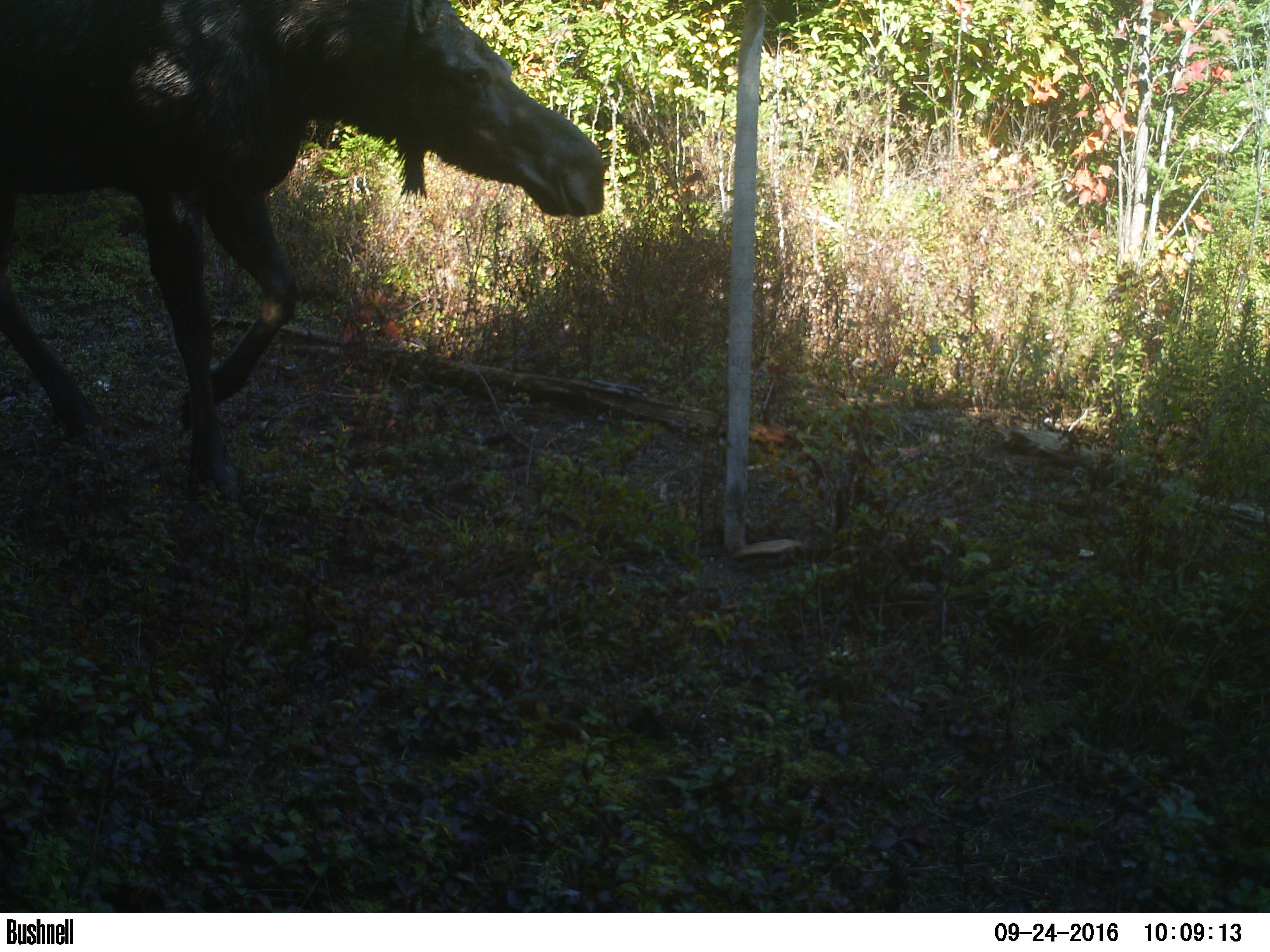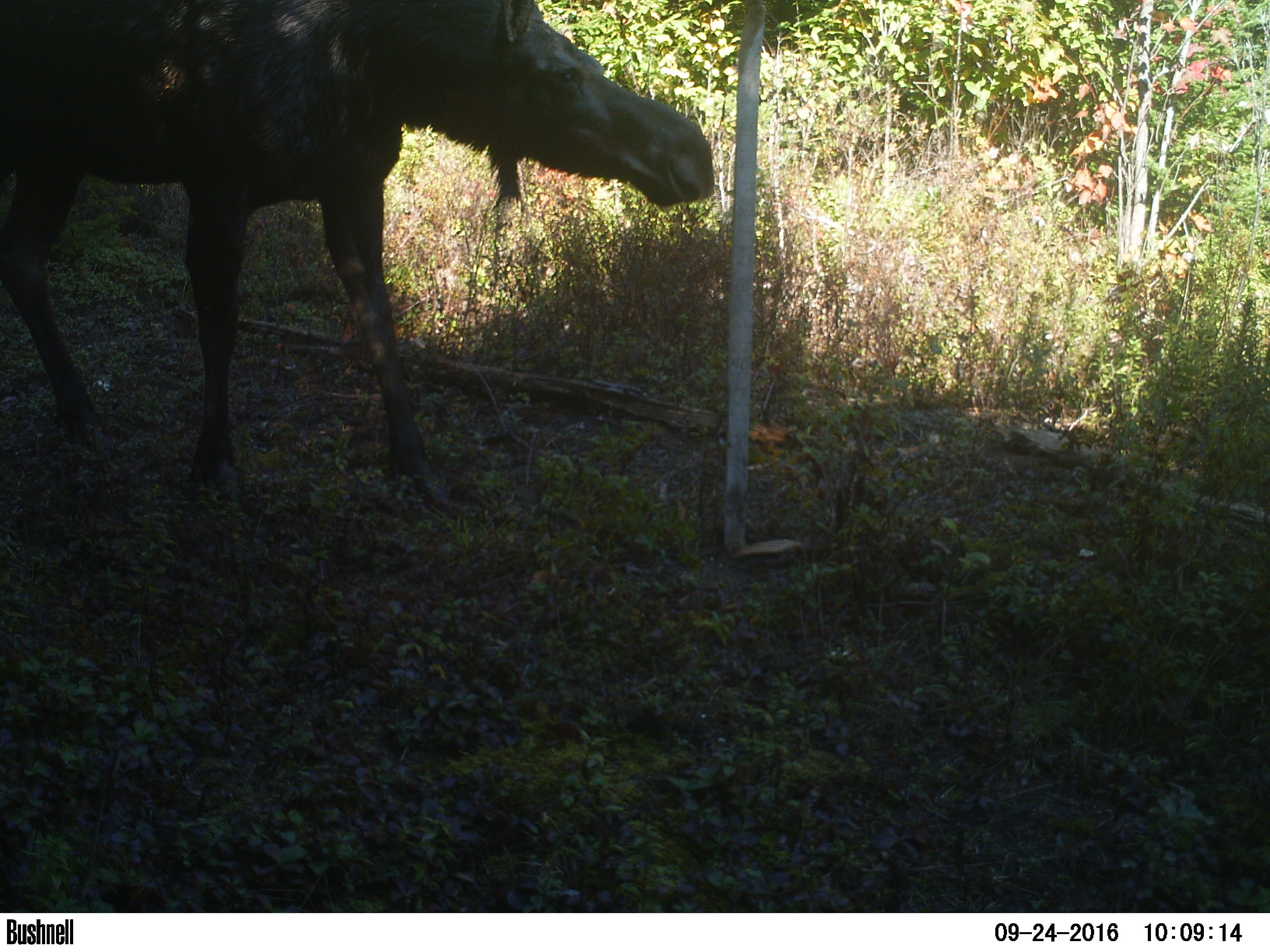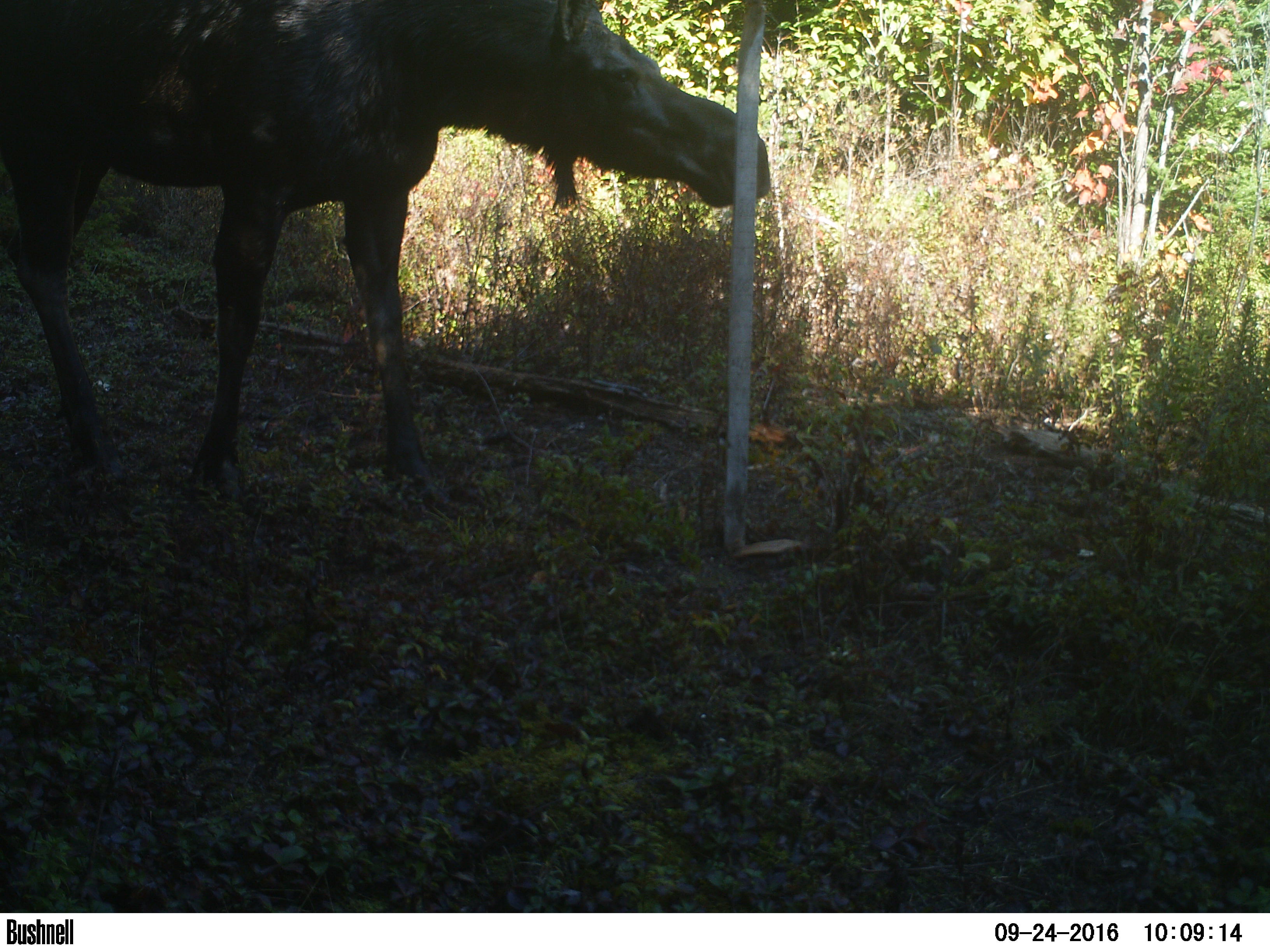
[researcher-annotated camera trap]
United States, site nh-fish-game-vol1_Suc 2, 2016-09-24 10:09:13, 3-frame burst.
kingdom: Animalia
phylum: Chordata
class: Mammalia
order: Artiodactyla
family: Cervidae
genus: Alces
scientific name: Alces alces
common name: moose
Moose (Alces alces).